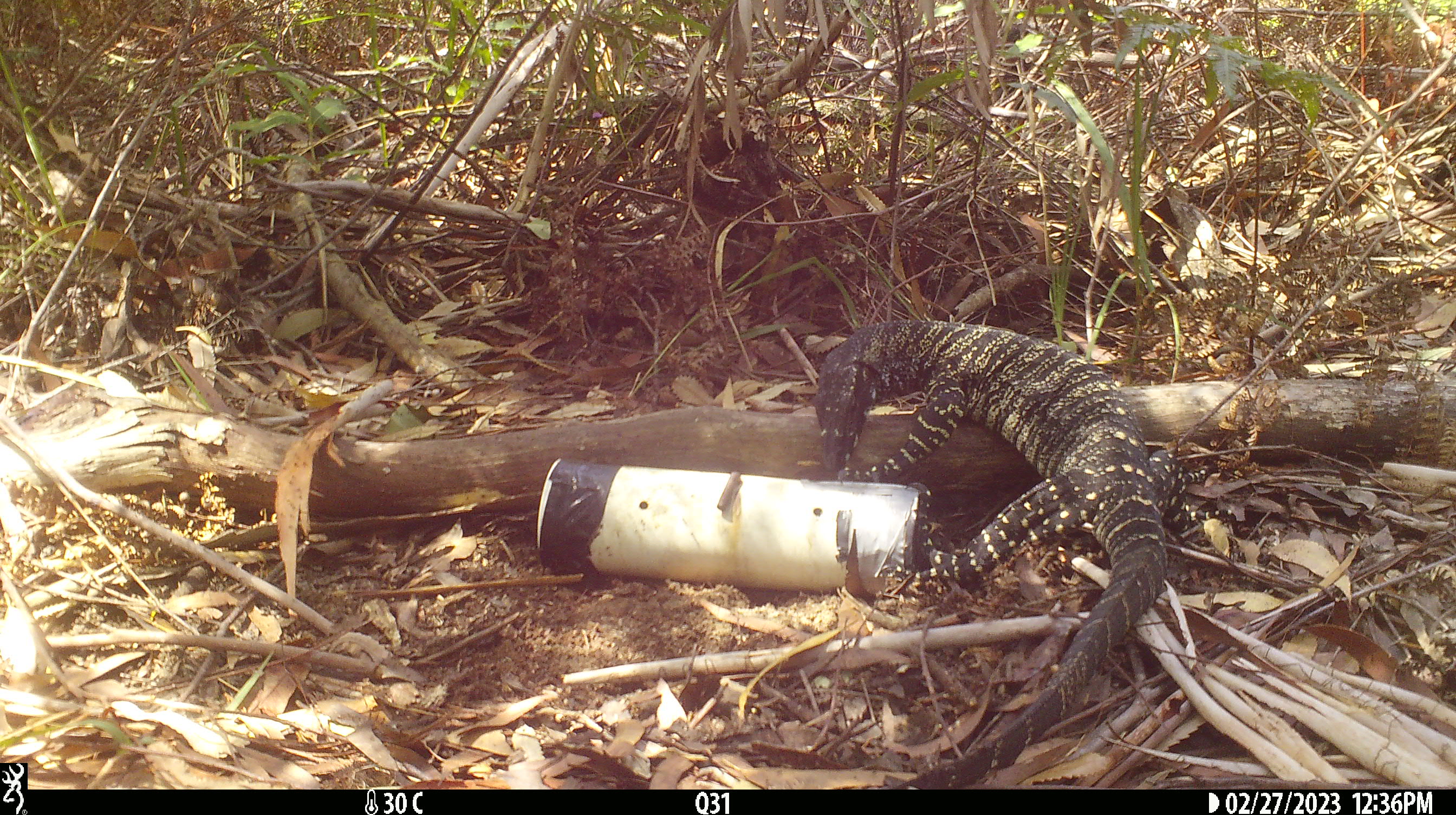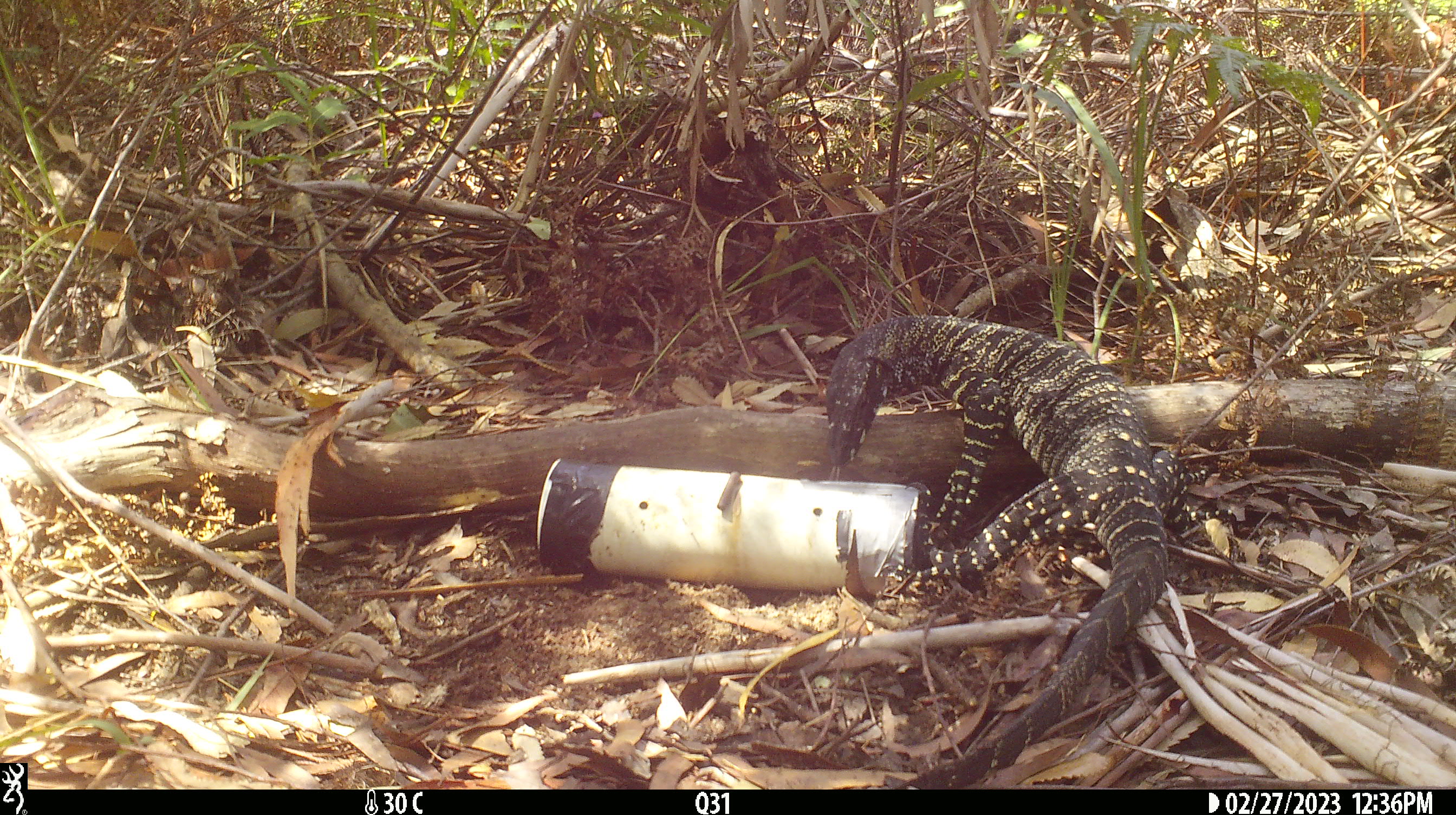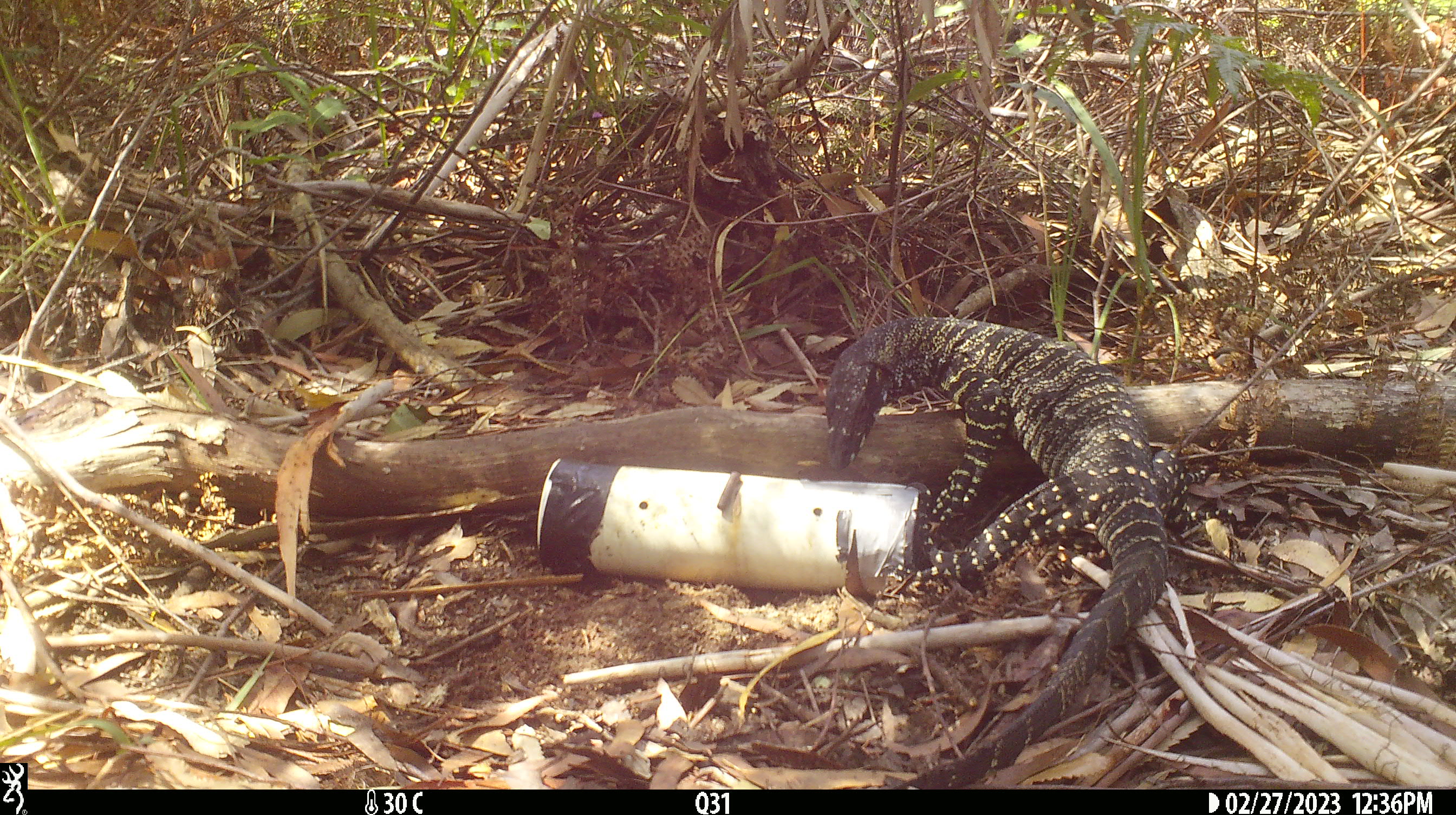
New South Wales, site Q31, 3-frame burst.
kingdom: Animalia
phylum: Chordata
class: Reptilia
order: Squamata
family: Varanidae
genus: Varanus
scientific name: Varanus varius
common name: lace monitor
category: goanna